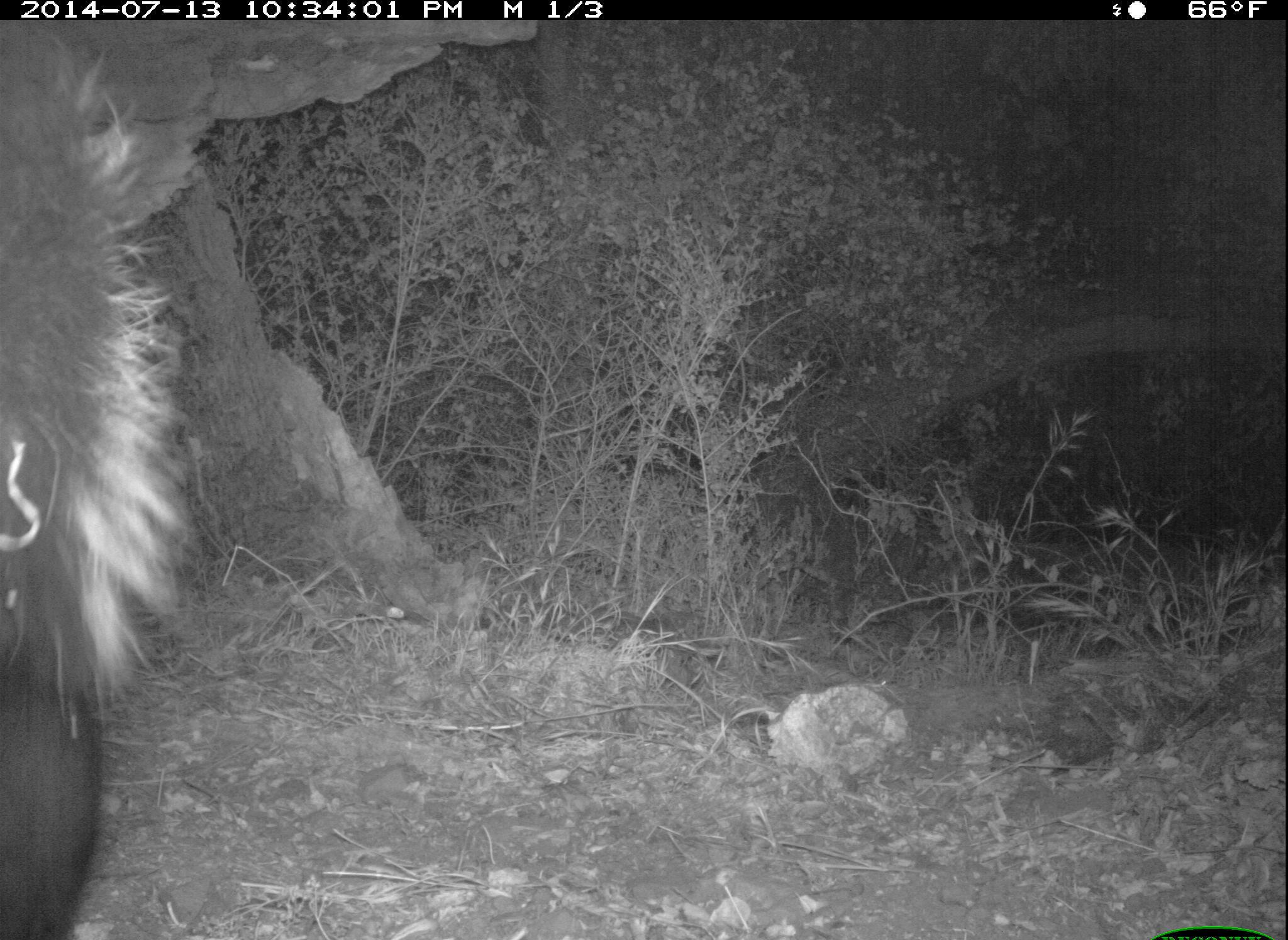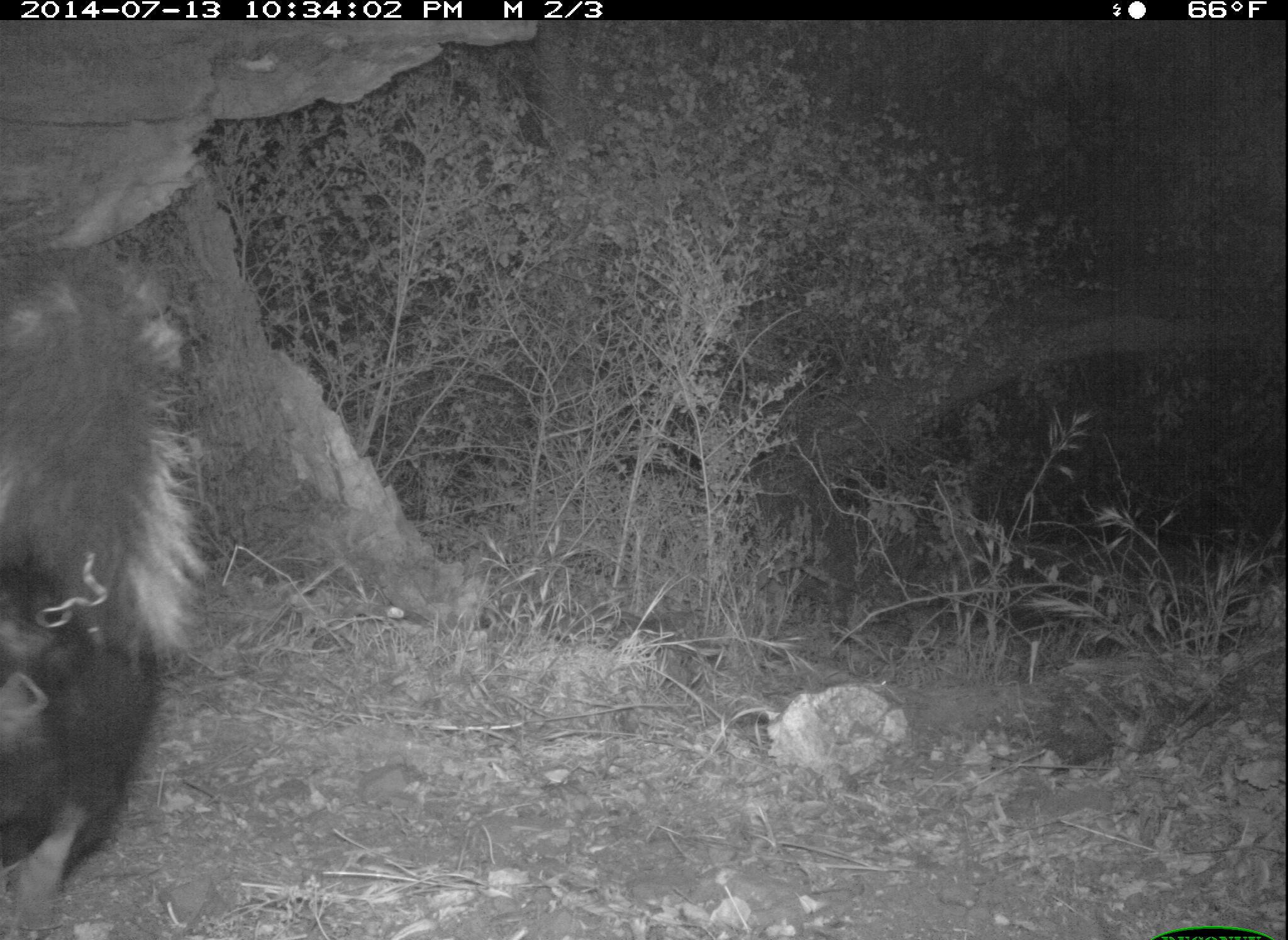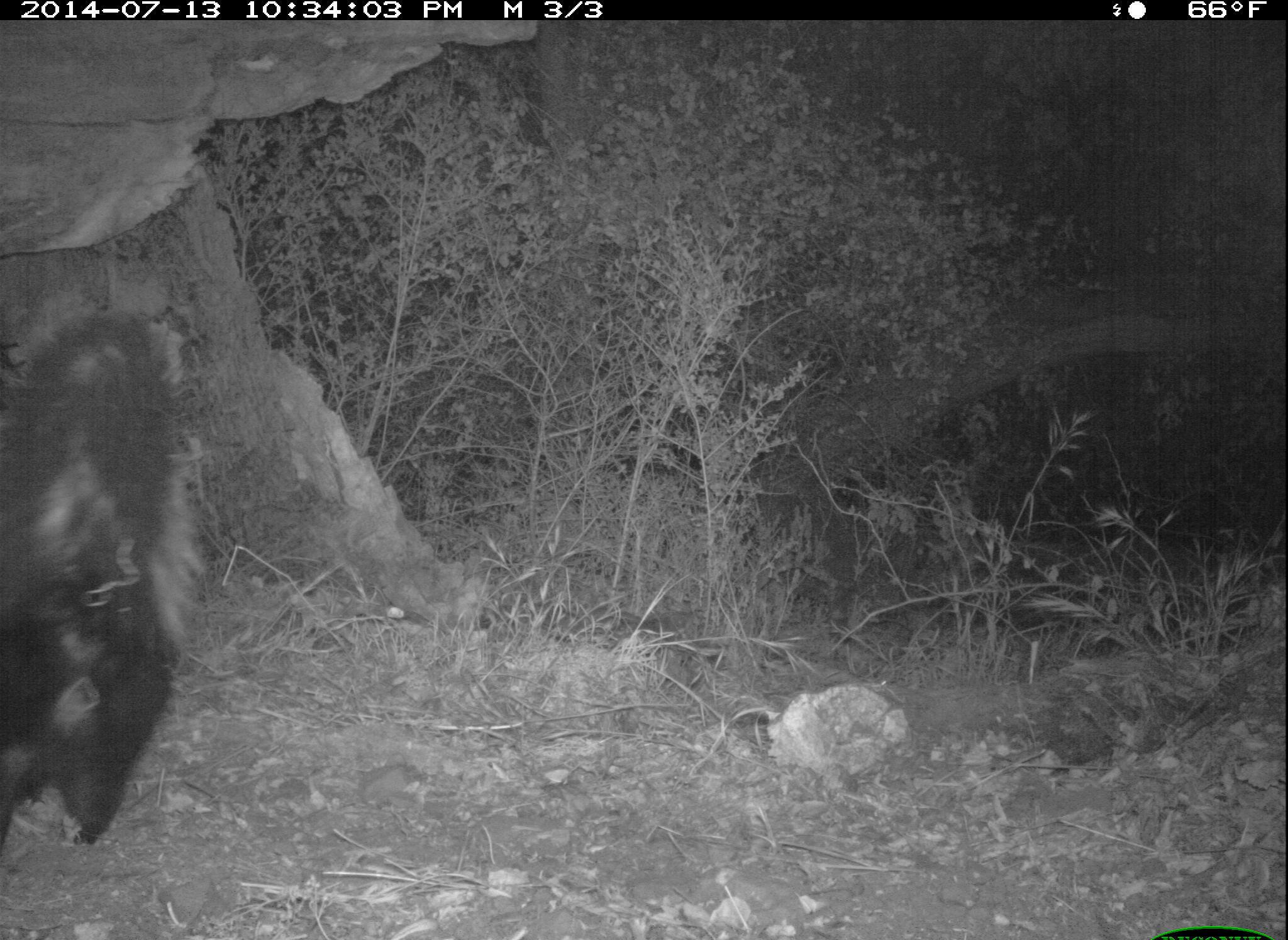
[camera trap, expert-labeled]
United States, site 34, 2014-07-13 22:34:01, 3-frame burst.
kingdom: Animalia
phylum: Chordata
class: Mammalia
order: Carnivora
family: Mephitidae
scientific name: Mephitidae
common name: skunk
Skunk (Mephitidae).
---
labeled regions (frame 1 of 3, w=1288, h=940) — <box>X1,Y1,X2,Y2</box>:
skunk: <box>2,19,190,940</box>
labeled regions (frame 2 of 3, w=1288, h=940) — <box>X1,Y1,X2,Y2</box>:
skunk: <box>0,245,205,940</box>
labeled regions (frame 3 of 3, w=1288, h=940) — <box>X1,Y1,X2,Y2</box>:
skunk: <box>0,305,203,848</box>